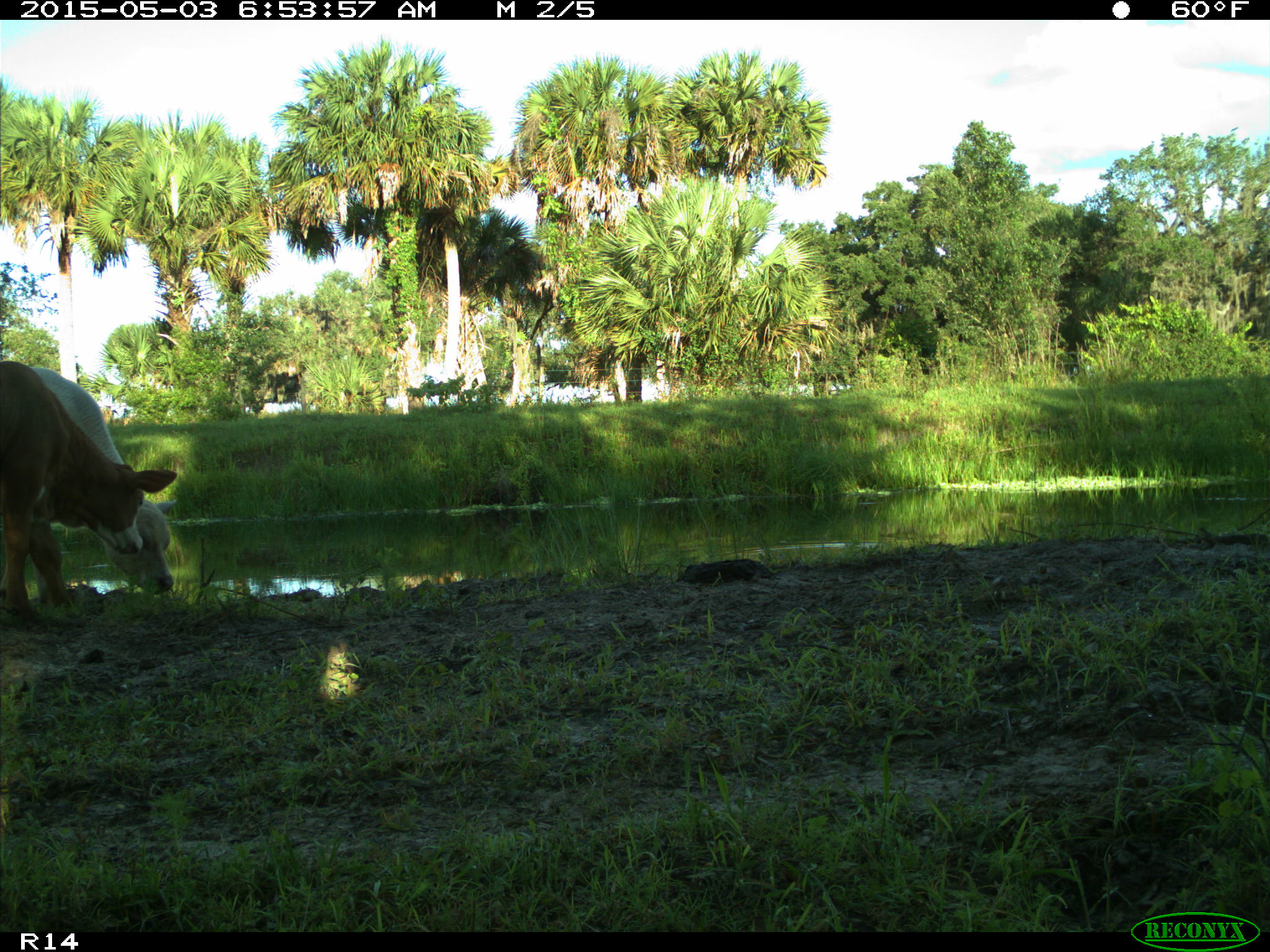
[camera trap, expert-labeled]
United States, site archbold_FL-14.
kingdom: Animalia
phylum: Chordata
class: Mammalia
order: Artiodactyla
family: Bovidae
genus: Bos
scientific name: Bos taurus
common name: domestic cow